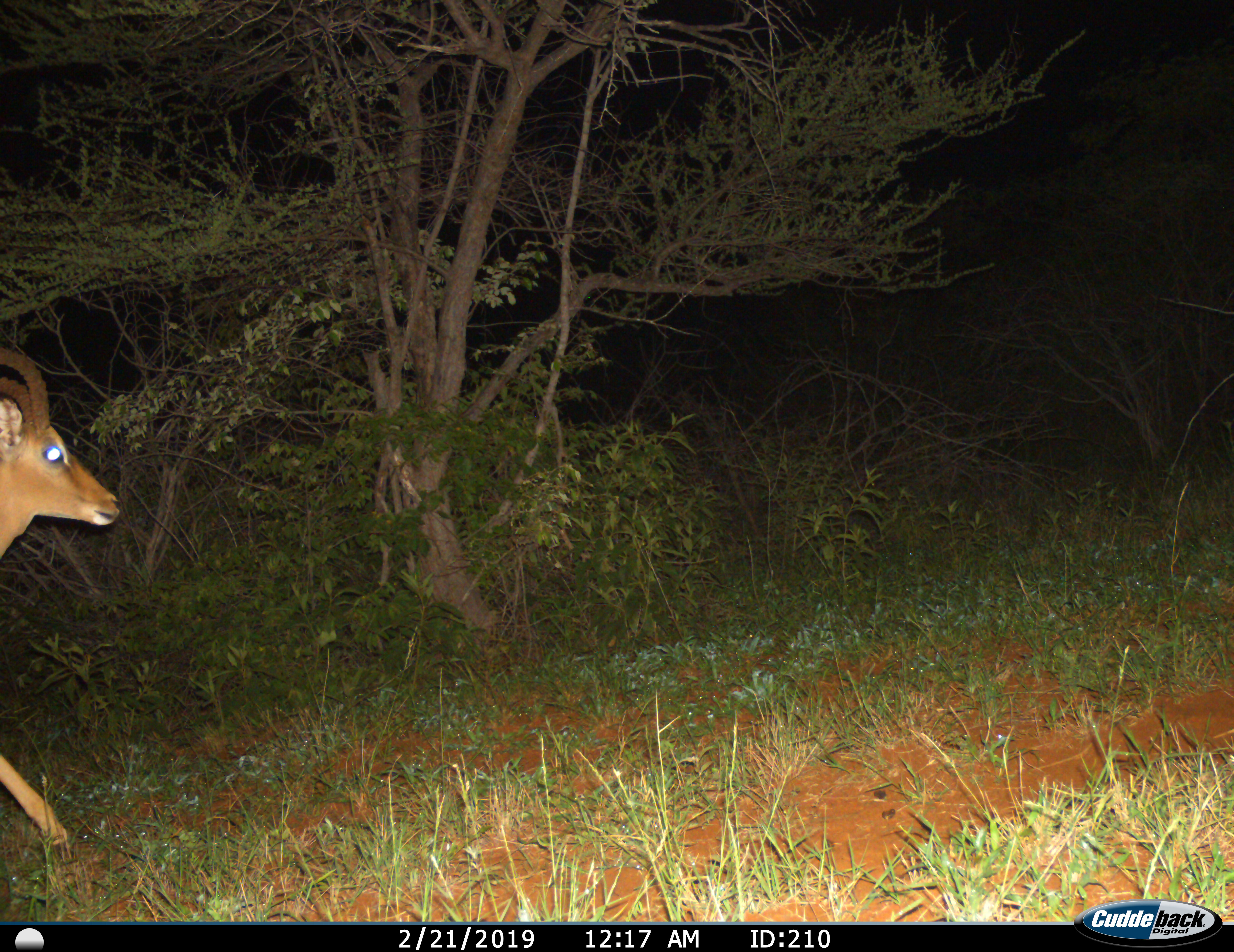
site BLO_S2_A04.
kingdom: Animalia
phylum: Chordata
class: Mammalia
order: Artiodactyla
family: Bovidae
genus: Aepyceros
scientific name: Aepyceros melampus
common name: impala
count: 1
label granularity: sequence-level